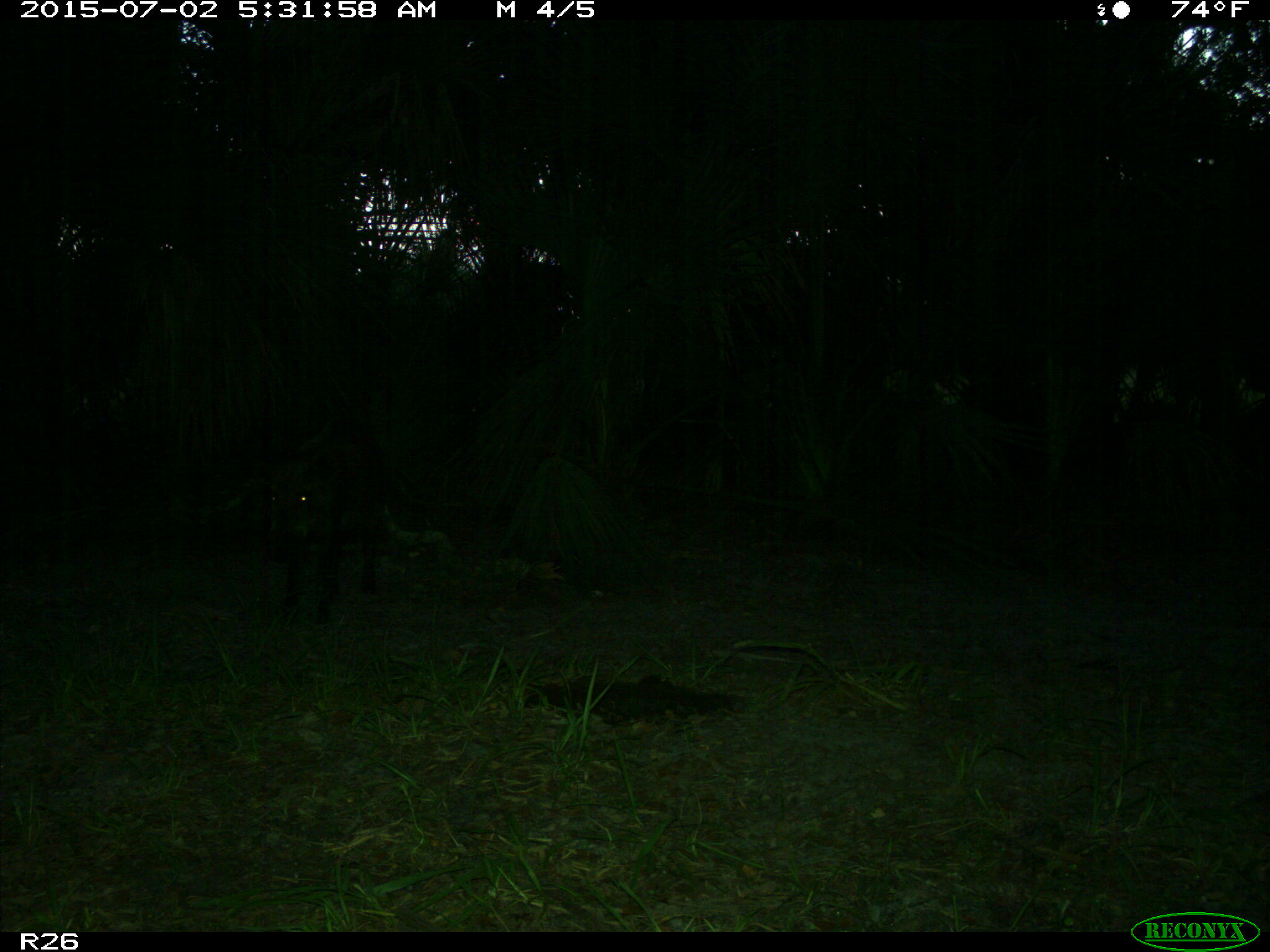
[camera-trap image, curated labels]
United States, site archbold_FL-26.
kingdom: Animalia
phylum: Chordata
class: Mammalia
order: Artiodactyla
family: Suidae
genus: Sus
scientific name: Sus scrofa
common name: wild boar